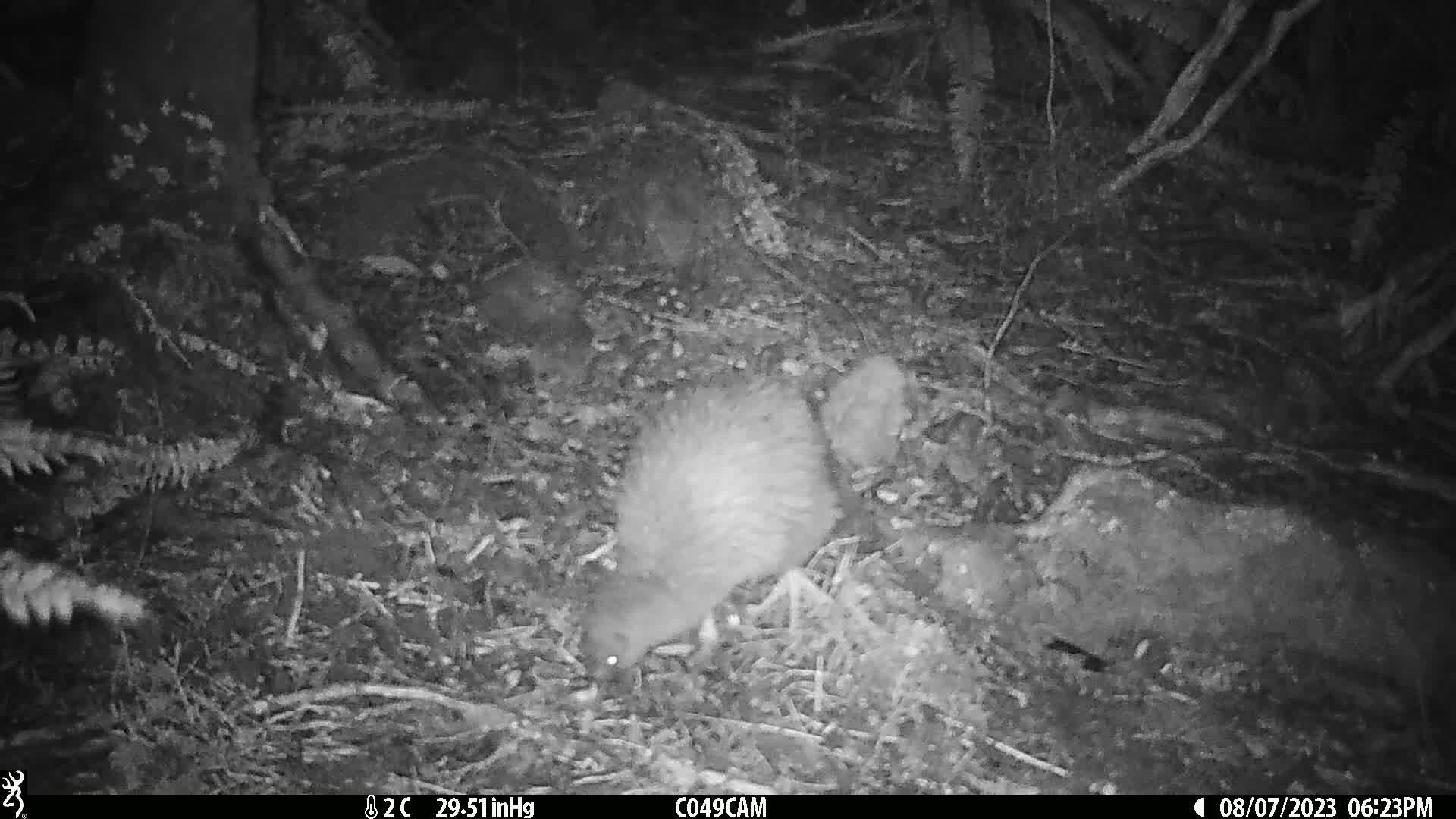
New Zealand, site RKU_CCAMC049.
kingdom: Animalia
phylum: Chordata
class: Aves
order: Apterygiformes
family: Apterygidae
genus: Apteryx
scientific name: Apteryx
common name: kiwi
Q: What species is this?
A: Kiwi (Apteryx).